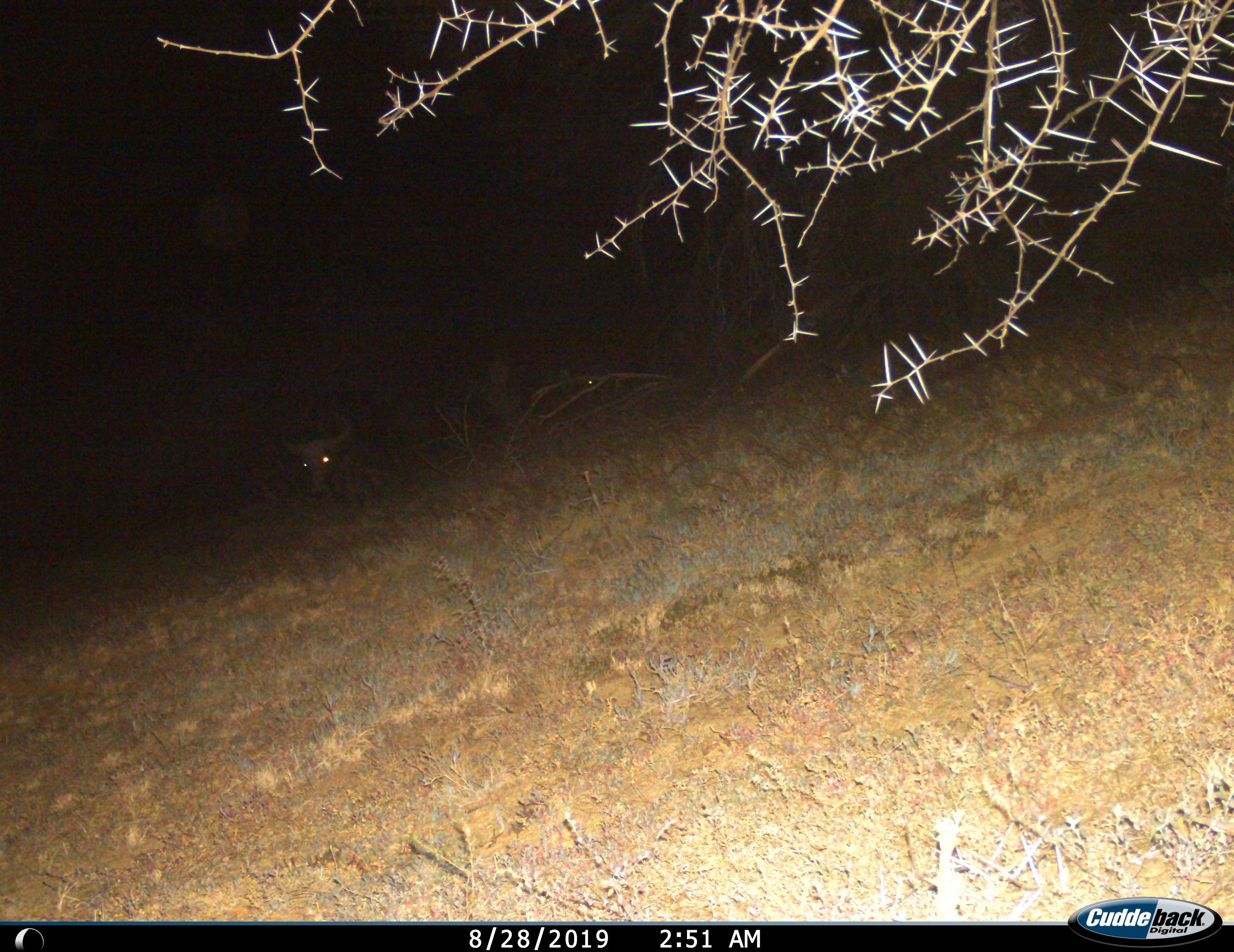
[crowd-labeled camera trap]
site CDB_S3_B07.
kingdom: Animalia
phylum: Chordata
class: Mammalia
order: Artiodactyla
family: Bovidae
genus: Syncerus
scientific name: Syncerus caffer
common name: african buffalo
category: buffalo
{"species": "buffalo (african buffalo) (Syncerus caffer)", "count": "2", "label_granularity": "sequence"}